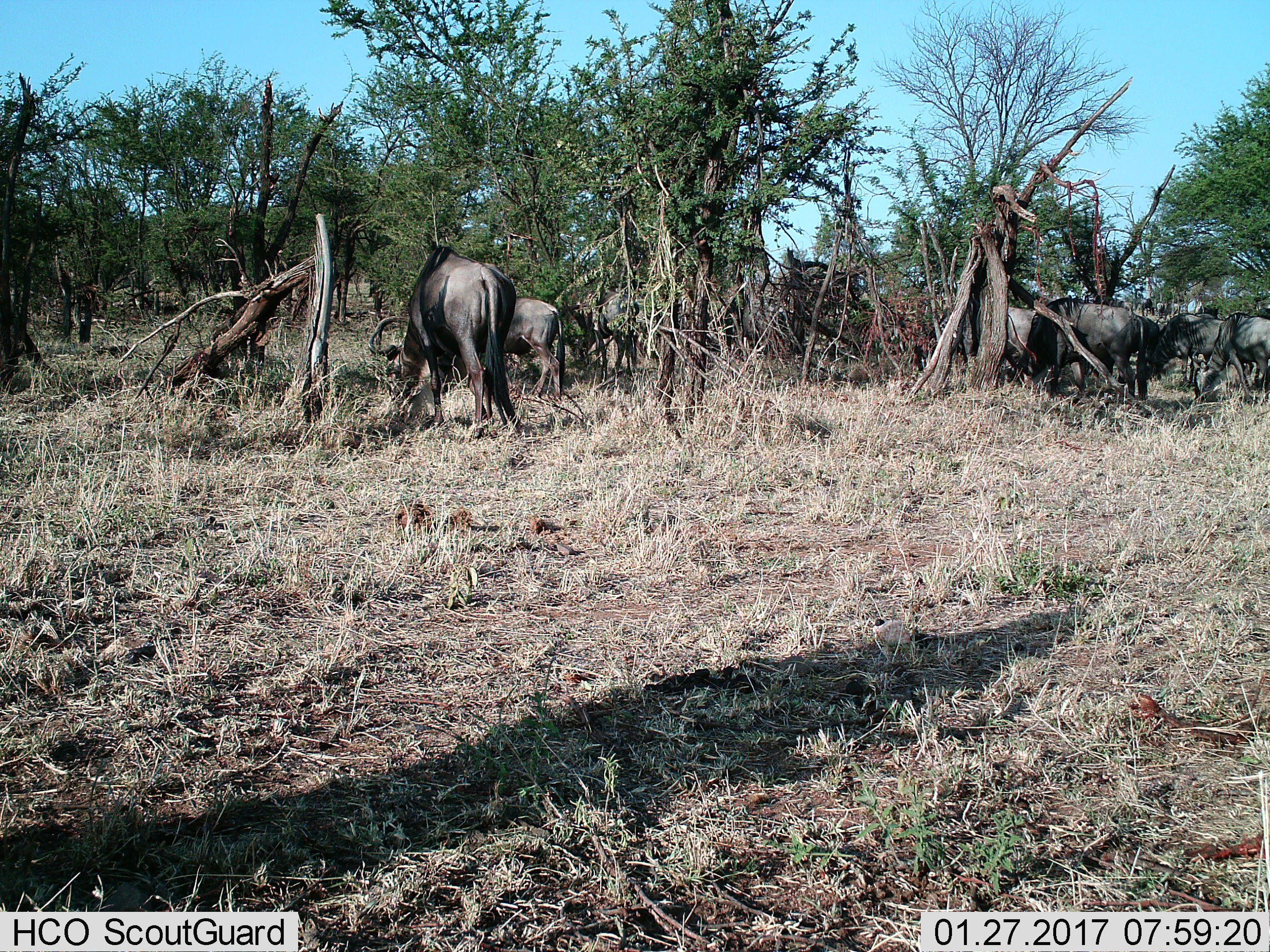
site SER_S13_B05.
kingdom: Animalia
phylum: Chordata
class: Mammalia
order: Artiodactyla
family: Bovidae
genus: Connochaetes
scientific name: Connochaetes taurinus taurinus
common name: blue wildebeest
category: wildebeestblue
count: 8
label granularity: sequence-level